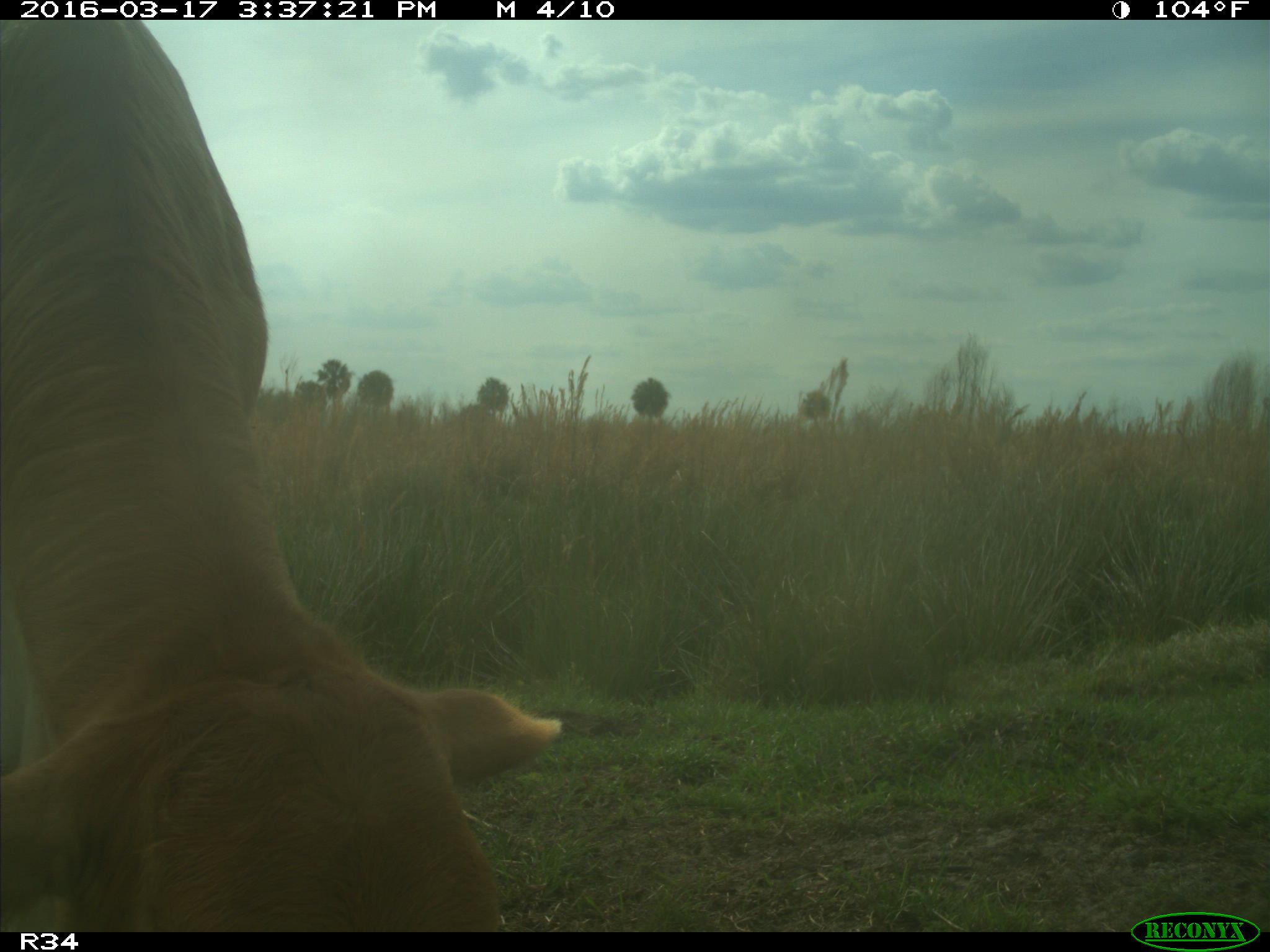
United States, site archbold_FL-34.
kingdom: Animalia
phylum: Chordata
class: Mammalia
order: Artiodactyla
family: Bovidae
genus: Bos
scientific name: Bos taurus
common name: domestic cow